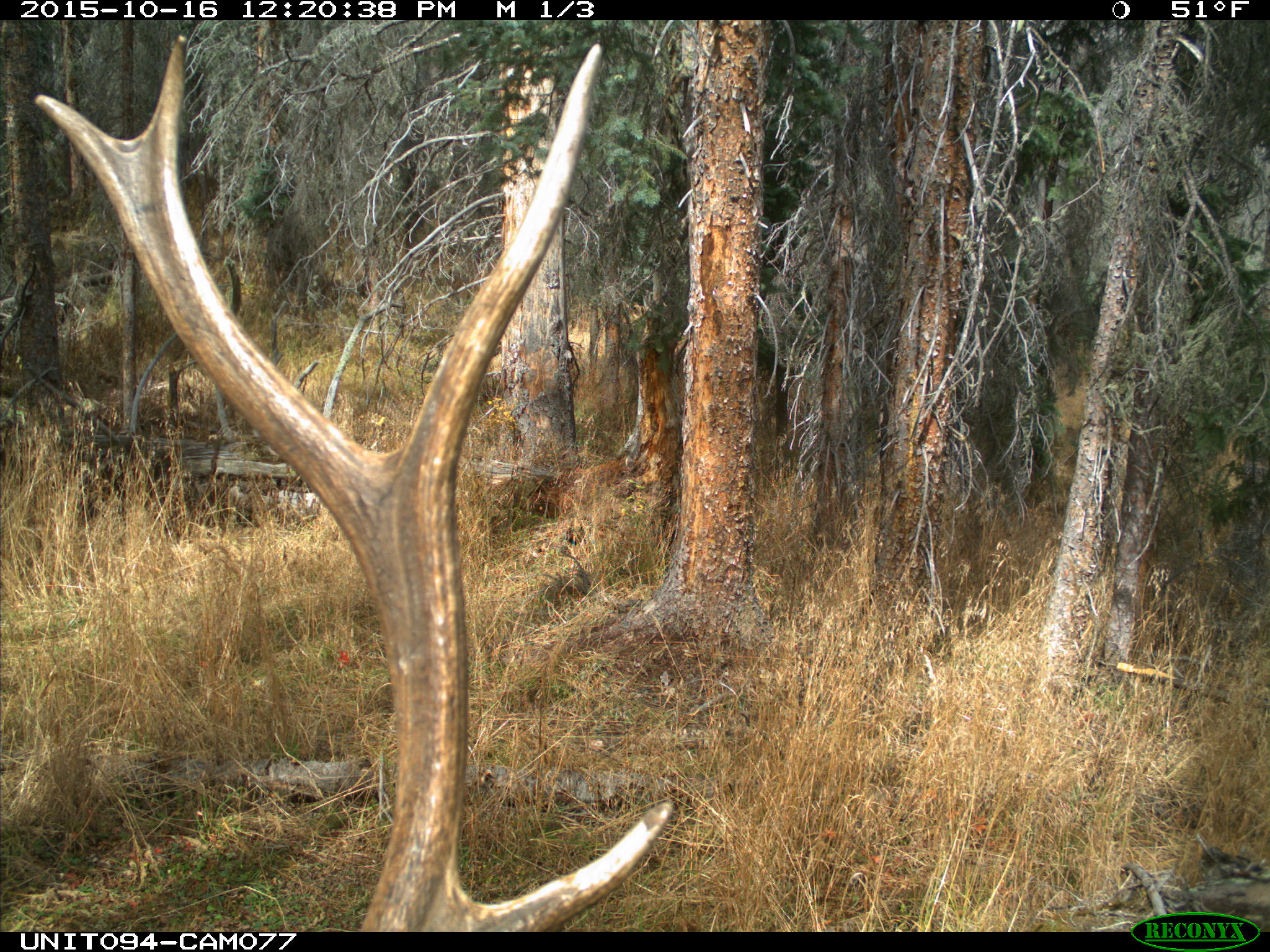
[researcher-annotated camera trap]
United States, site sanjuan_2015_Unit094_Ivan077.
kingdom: Animalia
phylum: Chordata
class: Mammalia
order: Artiodactyla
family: Cervidae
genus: Cervus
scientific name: Cervus elaphus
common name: red deer